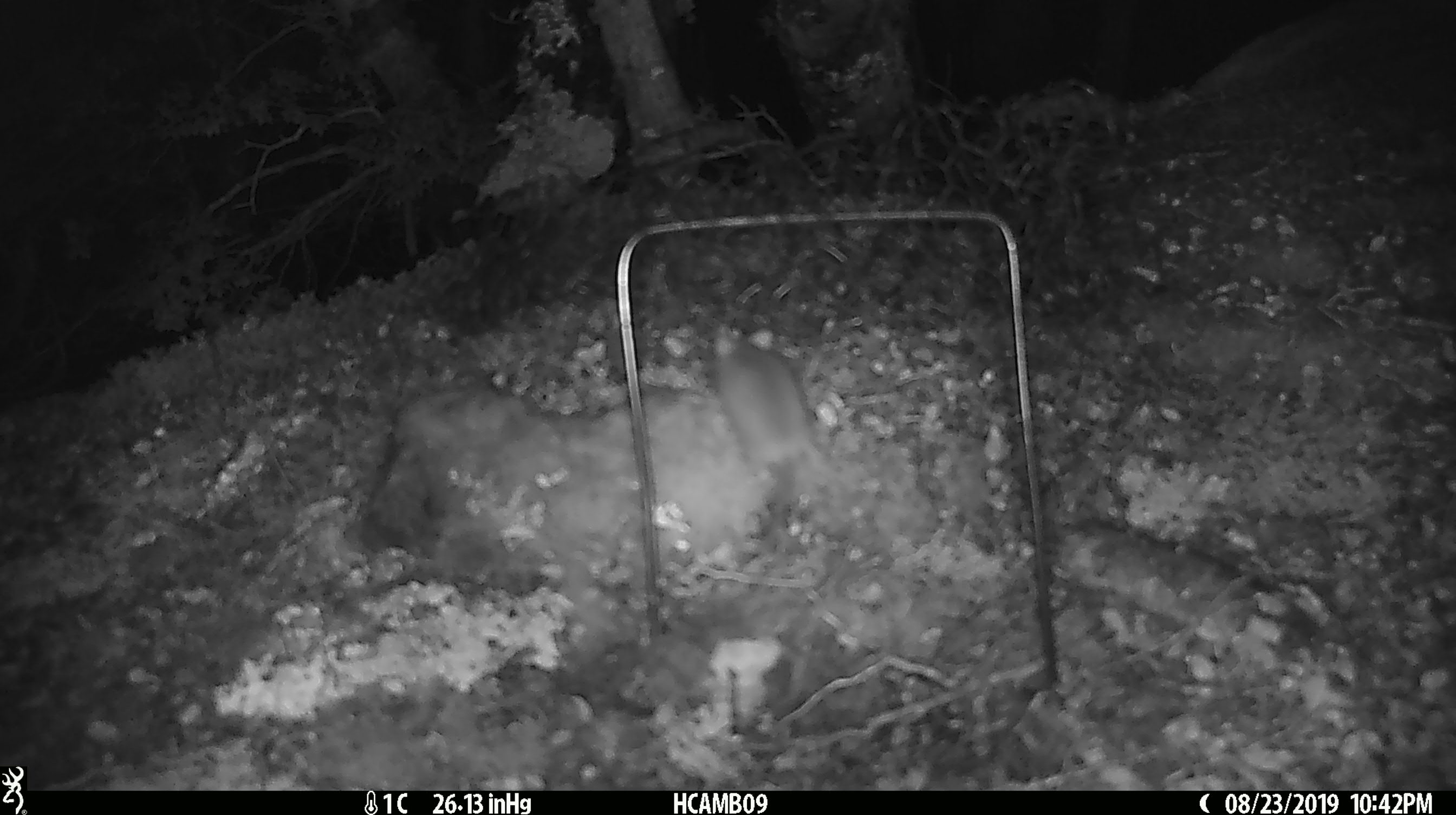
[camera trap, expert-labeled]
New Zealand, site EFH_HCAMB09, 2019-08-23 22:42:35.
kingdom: Animalia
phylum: Chordata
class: Mammalia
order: Rodentia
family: Muridae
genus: Mus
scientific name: Mus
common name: mouse